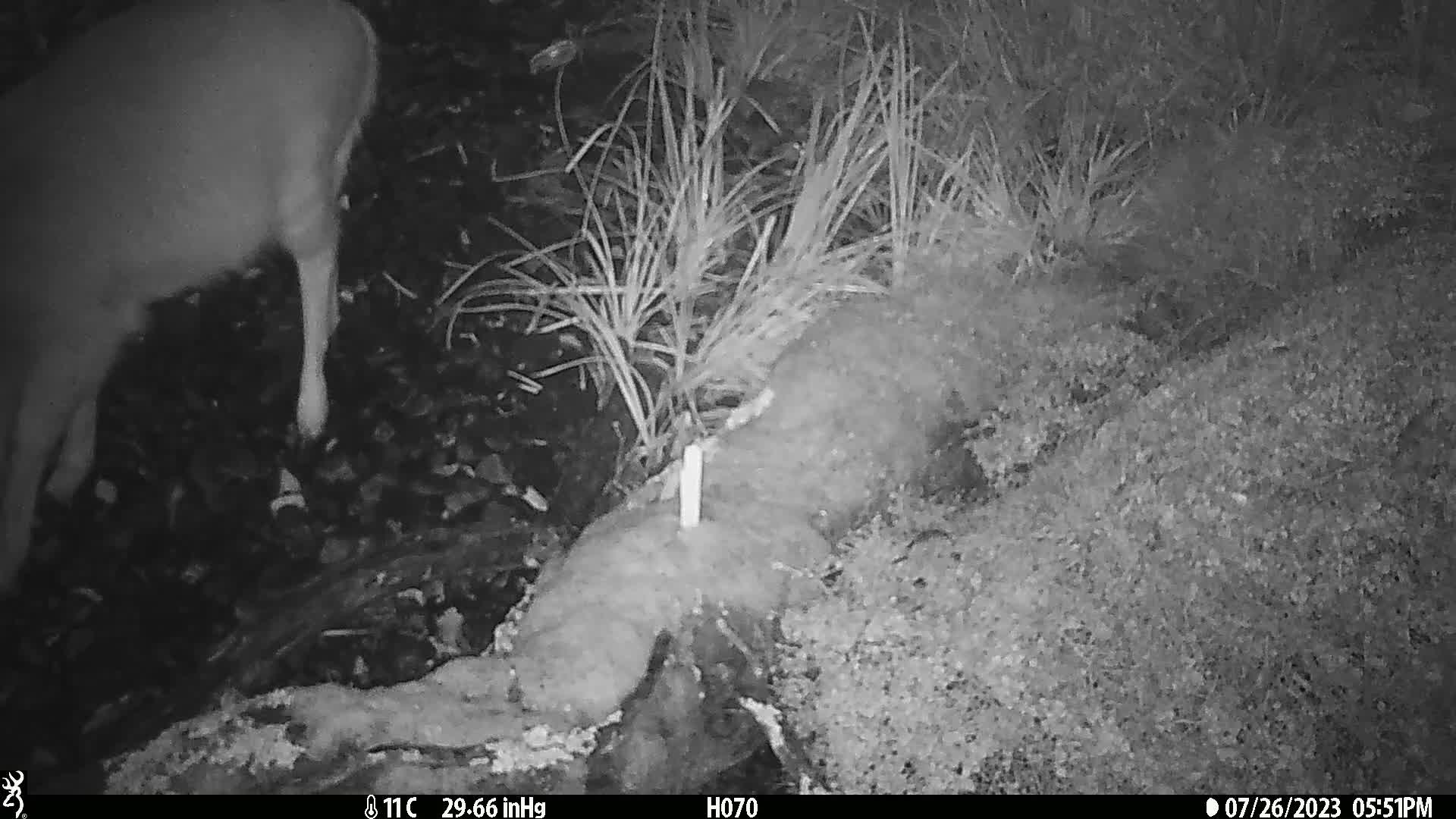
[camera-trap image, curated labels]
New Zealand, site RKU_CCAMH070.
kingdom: Animalia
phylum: Chordata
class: Mammalia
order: Artiodactyla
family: Cervidae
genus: Odocoileus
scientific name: Odocoileus virginianus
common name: white-tailed deer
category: white tailed deer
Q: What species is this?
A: White tailed deer (white-tailed deer) (Odocoileus virginianus).